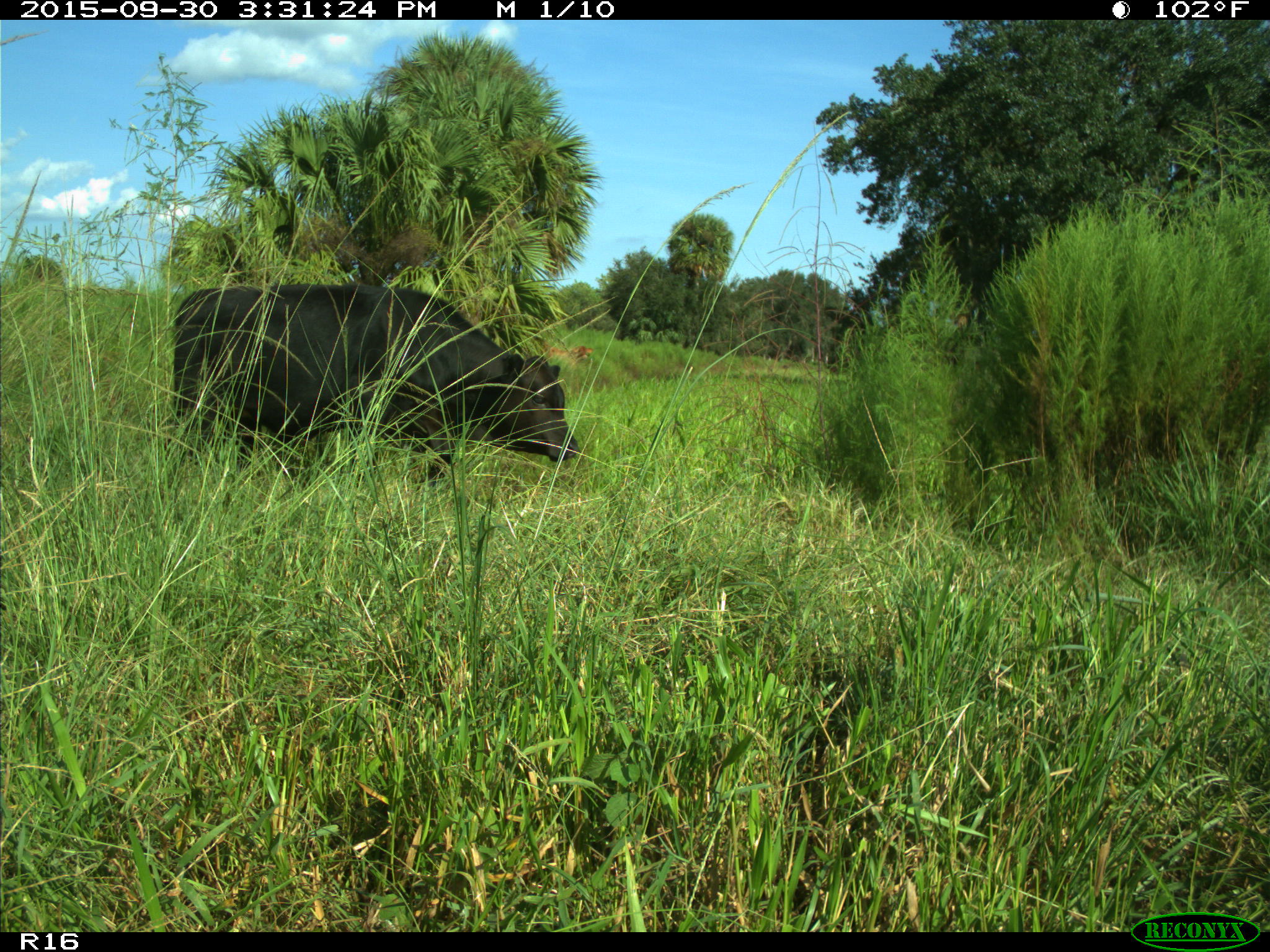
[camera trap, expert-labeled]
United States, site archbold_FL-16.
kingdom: Animalia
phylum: Chordata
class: Mammalia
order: Artiodactyla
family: Bovidae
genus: Bos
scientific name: Bos taurus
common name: domestic cow